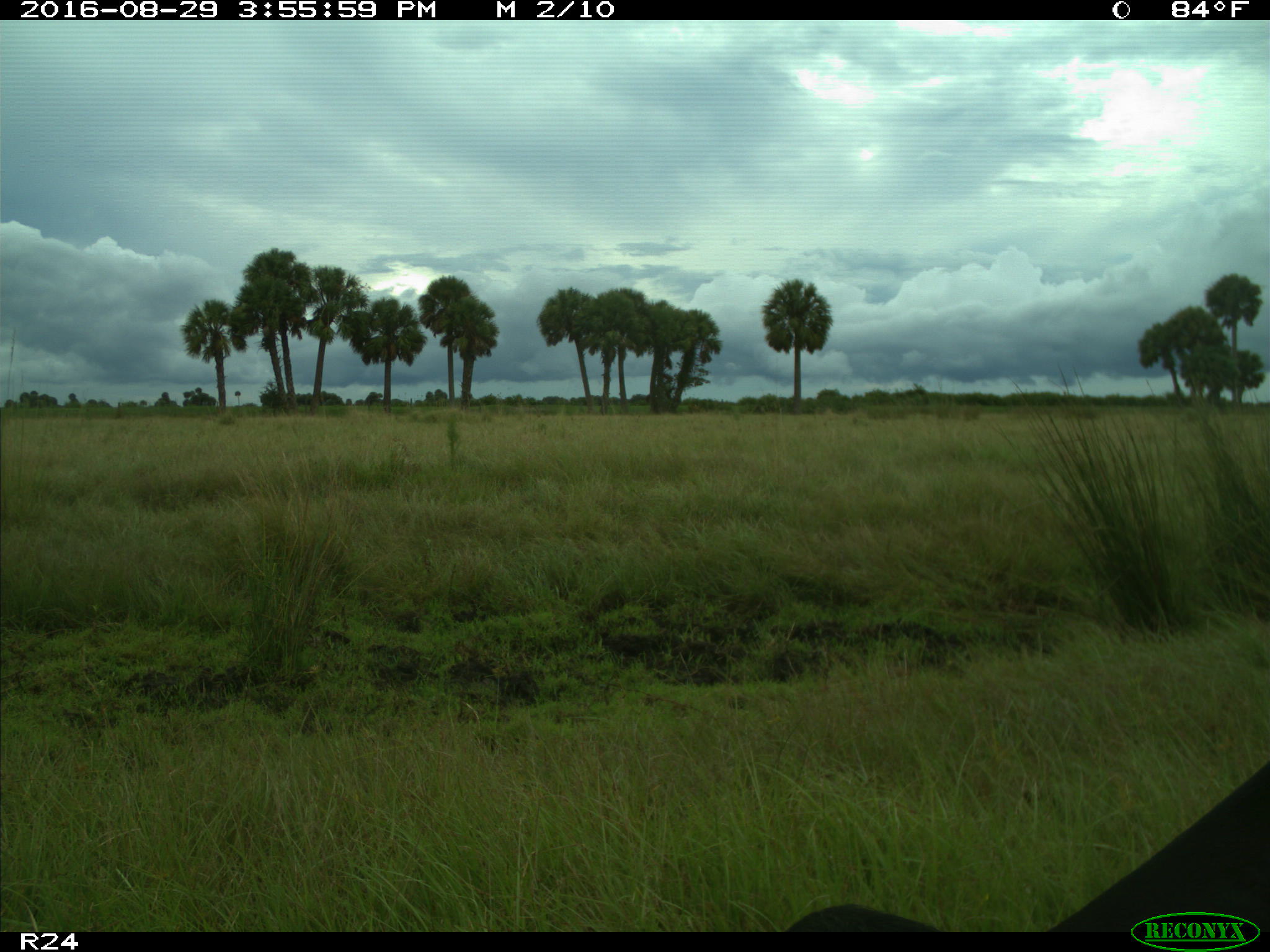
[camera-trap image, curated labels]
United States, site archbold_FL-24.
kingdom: Animalia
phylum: Chordata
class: Mammalia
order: Artiodactyla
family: Bovidae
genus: Bos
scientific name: Bos taurus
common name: domestic cow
Bos taurus (domestic cow).